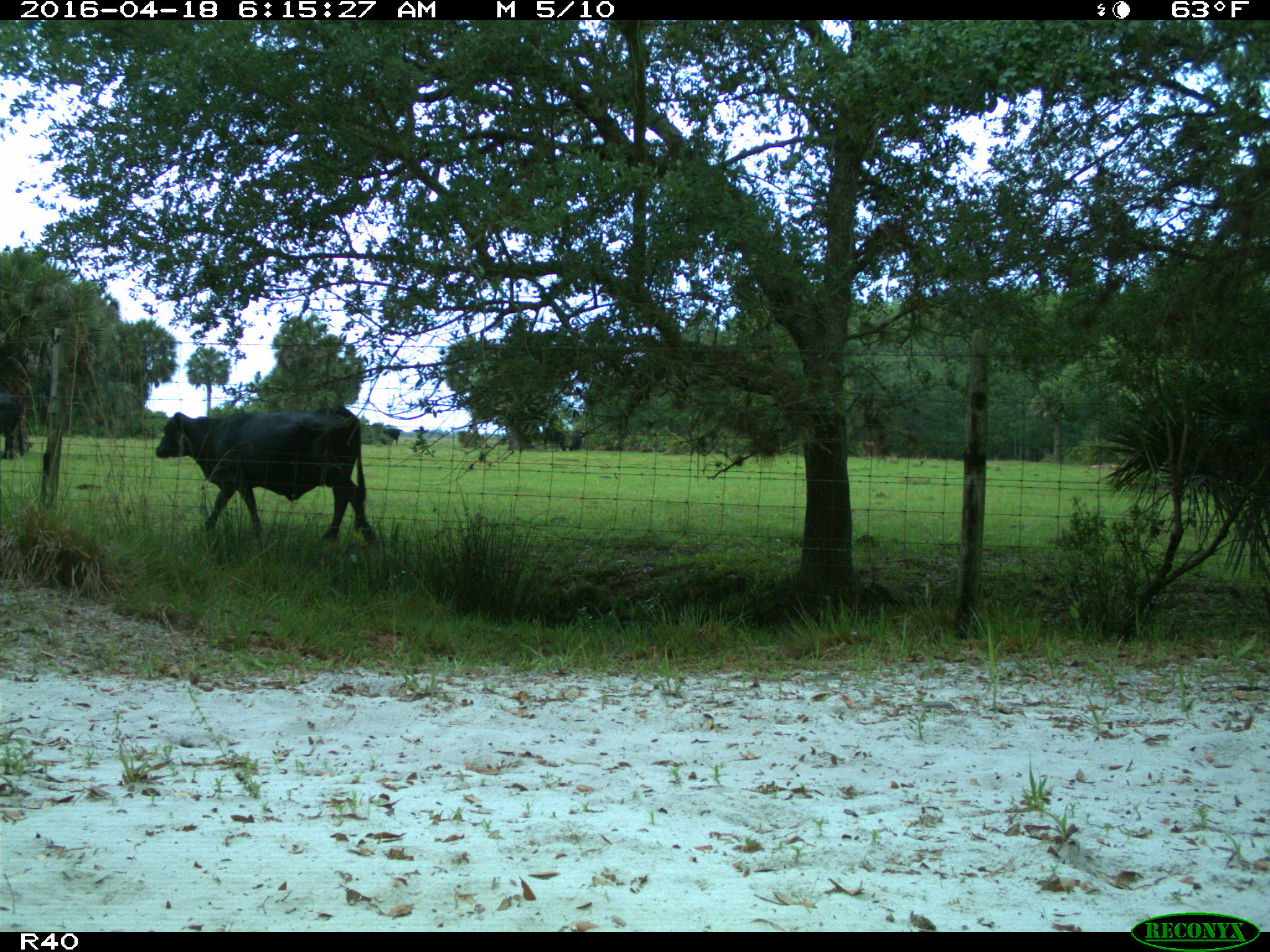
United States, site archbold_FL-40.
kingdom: Animalia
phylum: Chordata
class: Mammalia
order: Artiodactyla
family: Bovidae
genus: Bos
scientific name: Bos taurus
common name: domestic cow